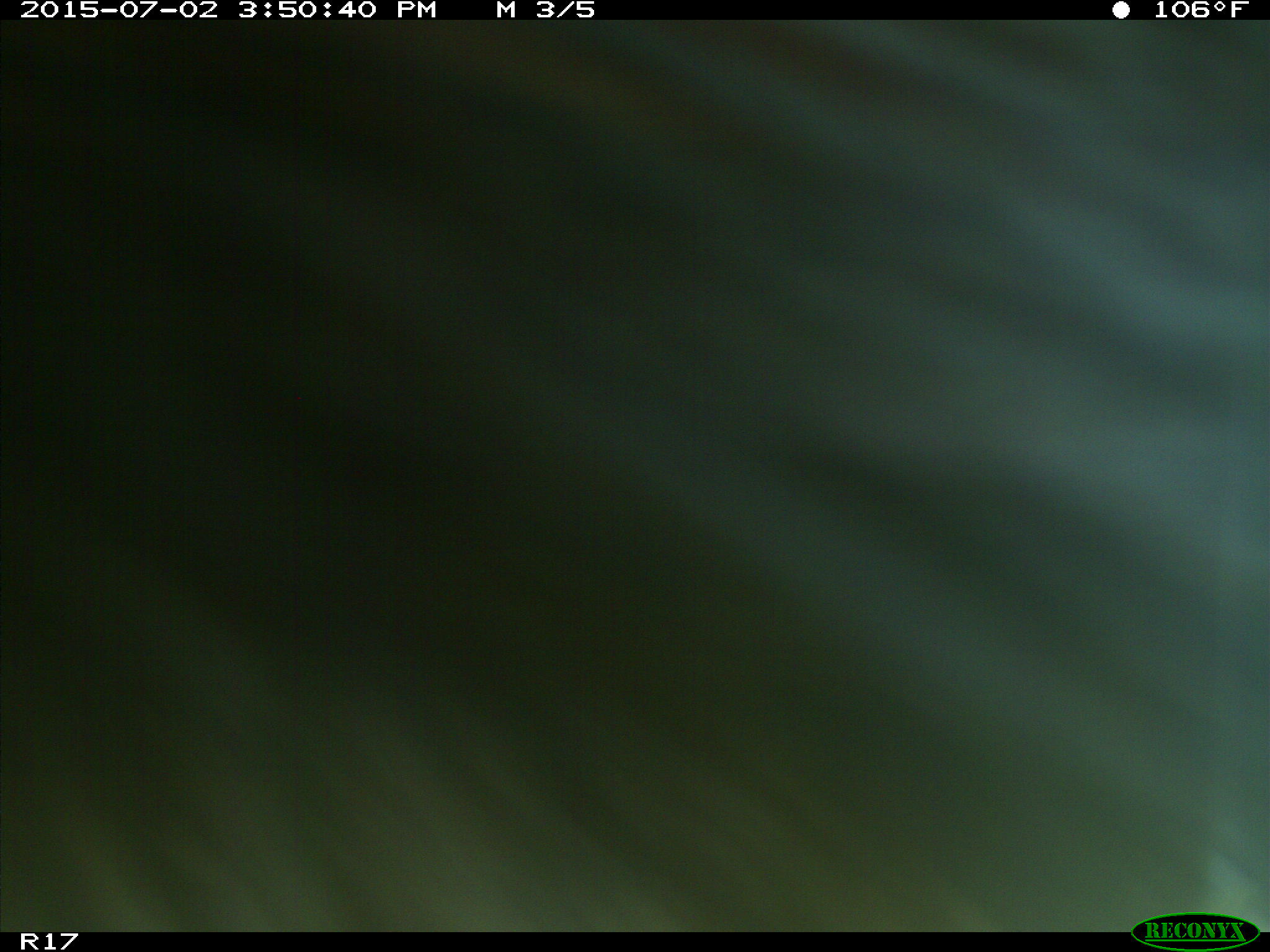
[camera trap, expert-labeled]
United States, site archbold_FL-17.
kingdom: Animalia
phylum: Chordata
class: Mammalia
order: Artiodactyla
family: Bovidae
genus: Bos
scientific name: Bos taurus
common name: domestic cow